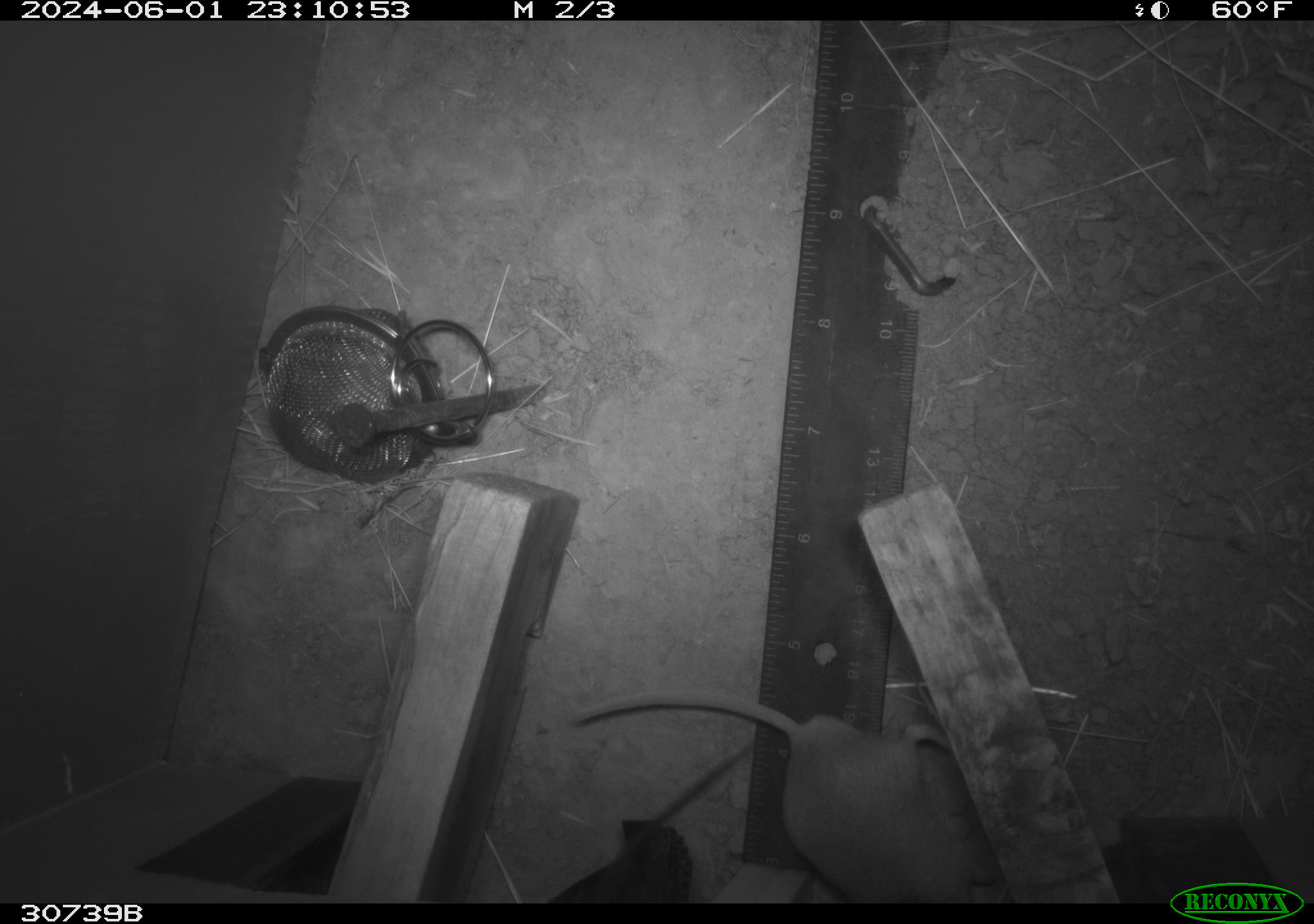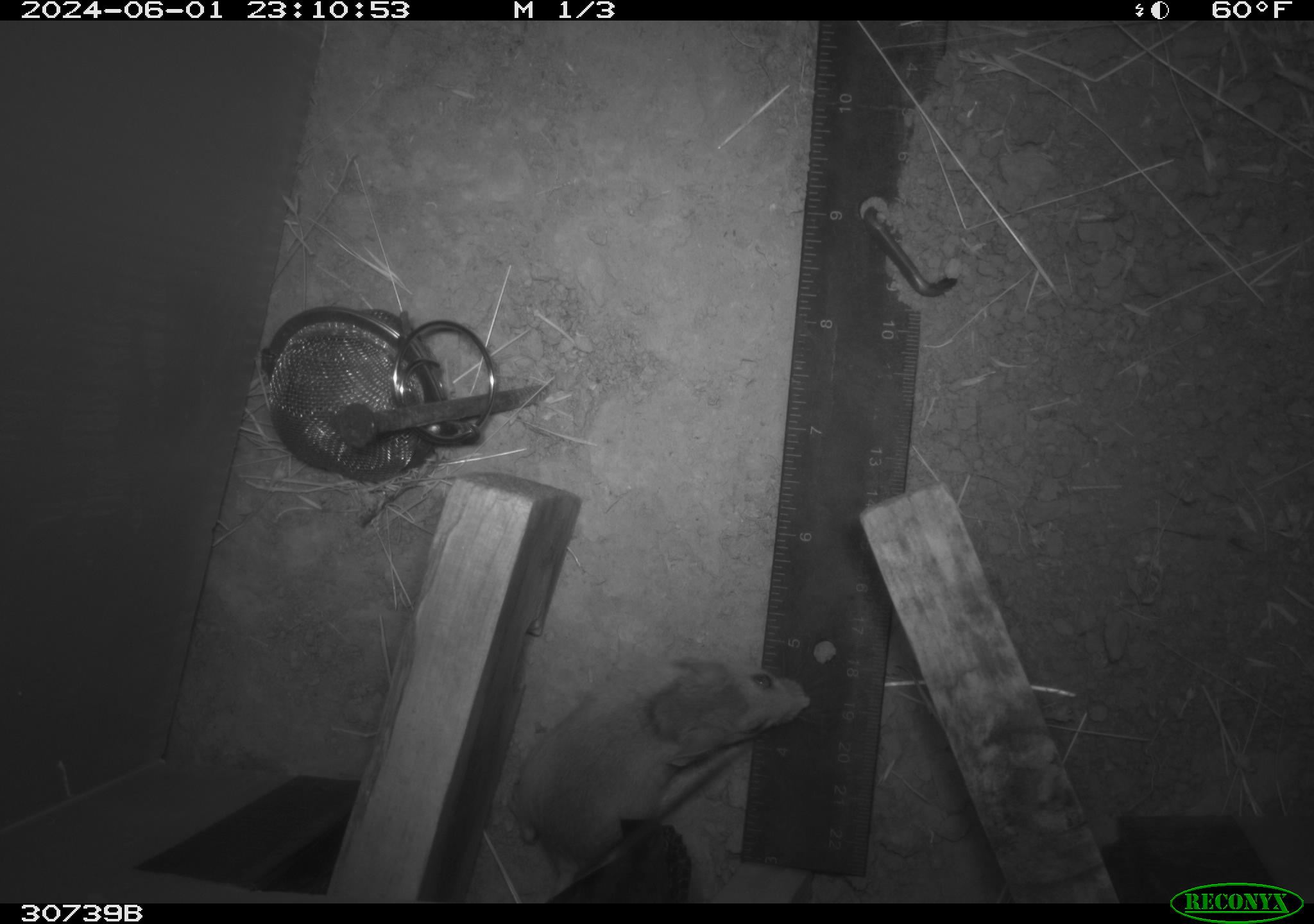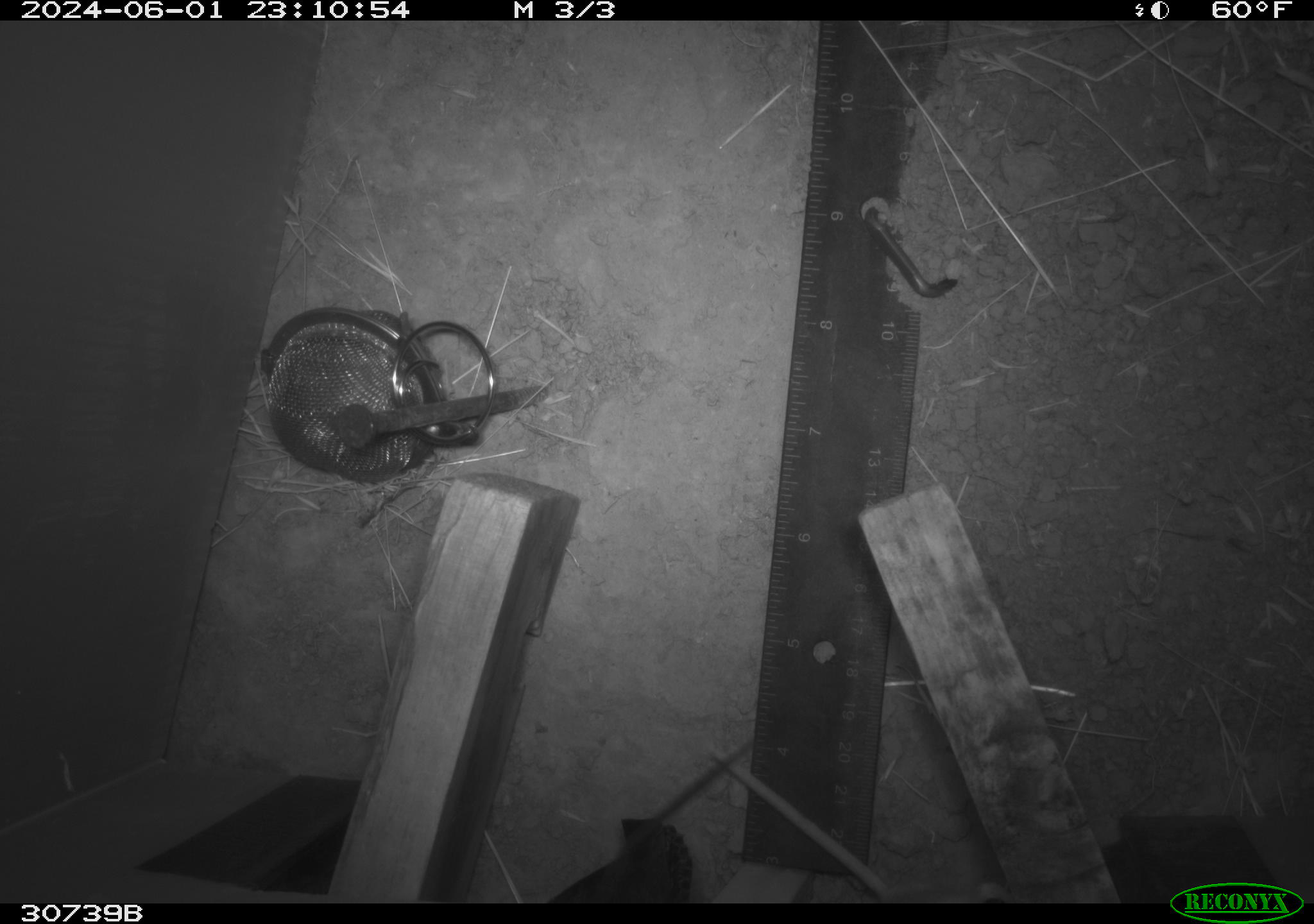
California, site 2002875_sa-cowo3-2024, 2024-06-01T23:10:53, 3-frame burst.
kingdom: Animalia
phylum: Chordata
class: Mammalia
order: Rodentia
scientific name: Rodentia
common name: rodent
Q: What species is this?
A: Rodent (Rodentia).